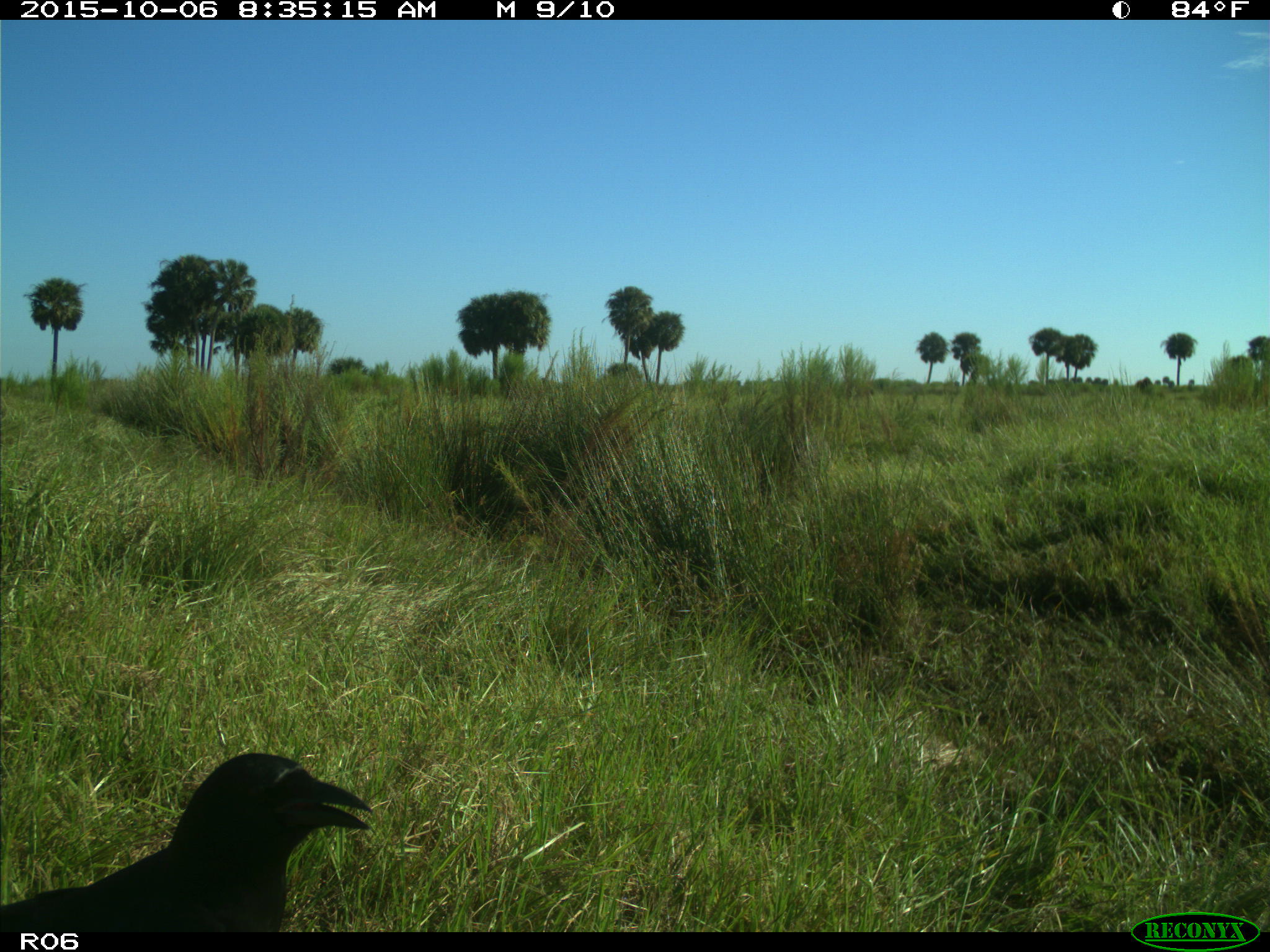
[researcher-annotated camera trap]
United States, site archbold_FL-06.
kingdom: Animalia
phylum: Chordata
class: Aves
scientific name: Aves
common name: birds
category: unidentified bird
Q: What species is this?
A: Unidentified bird (birds) (Aves).